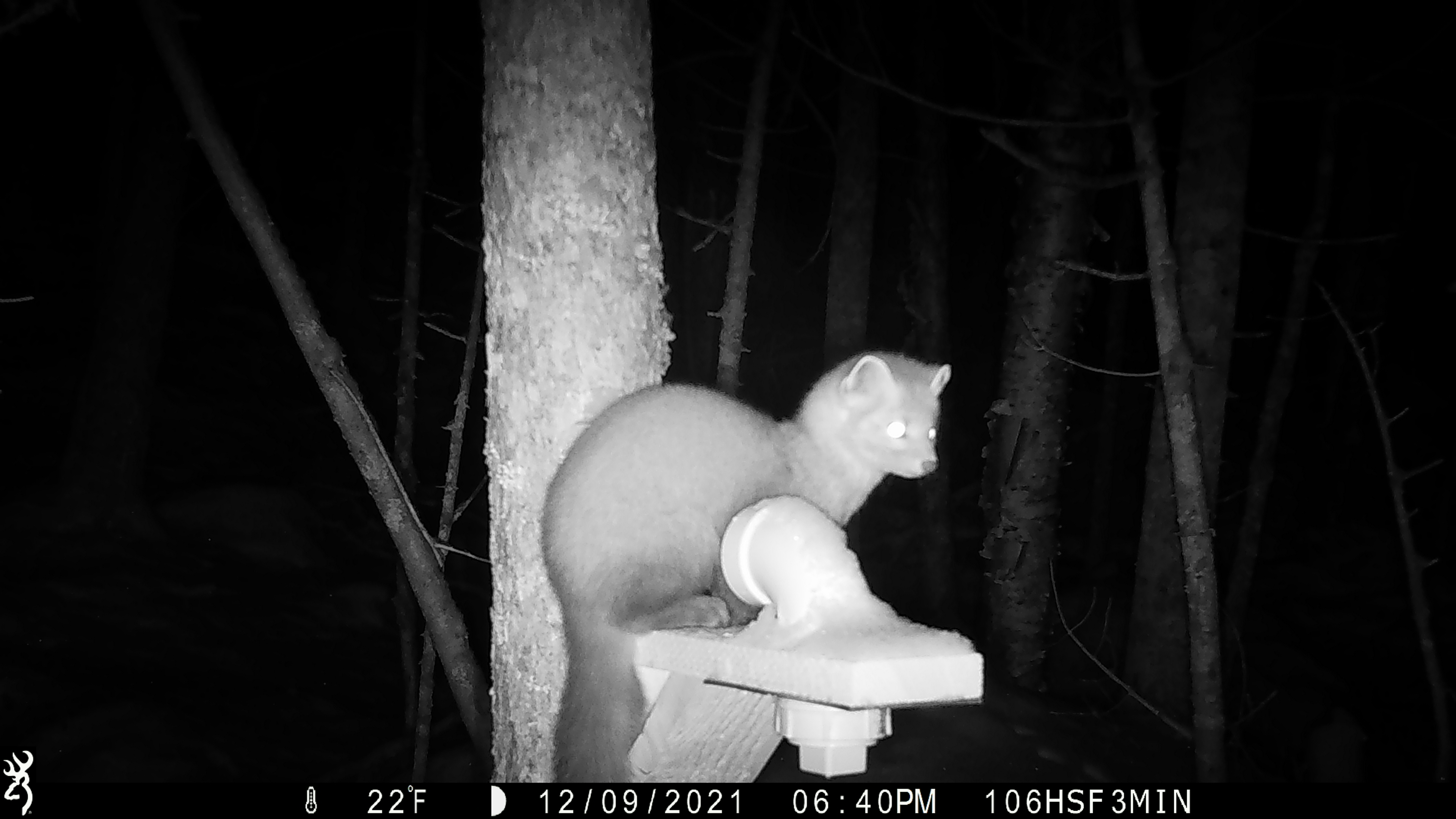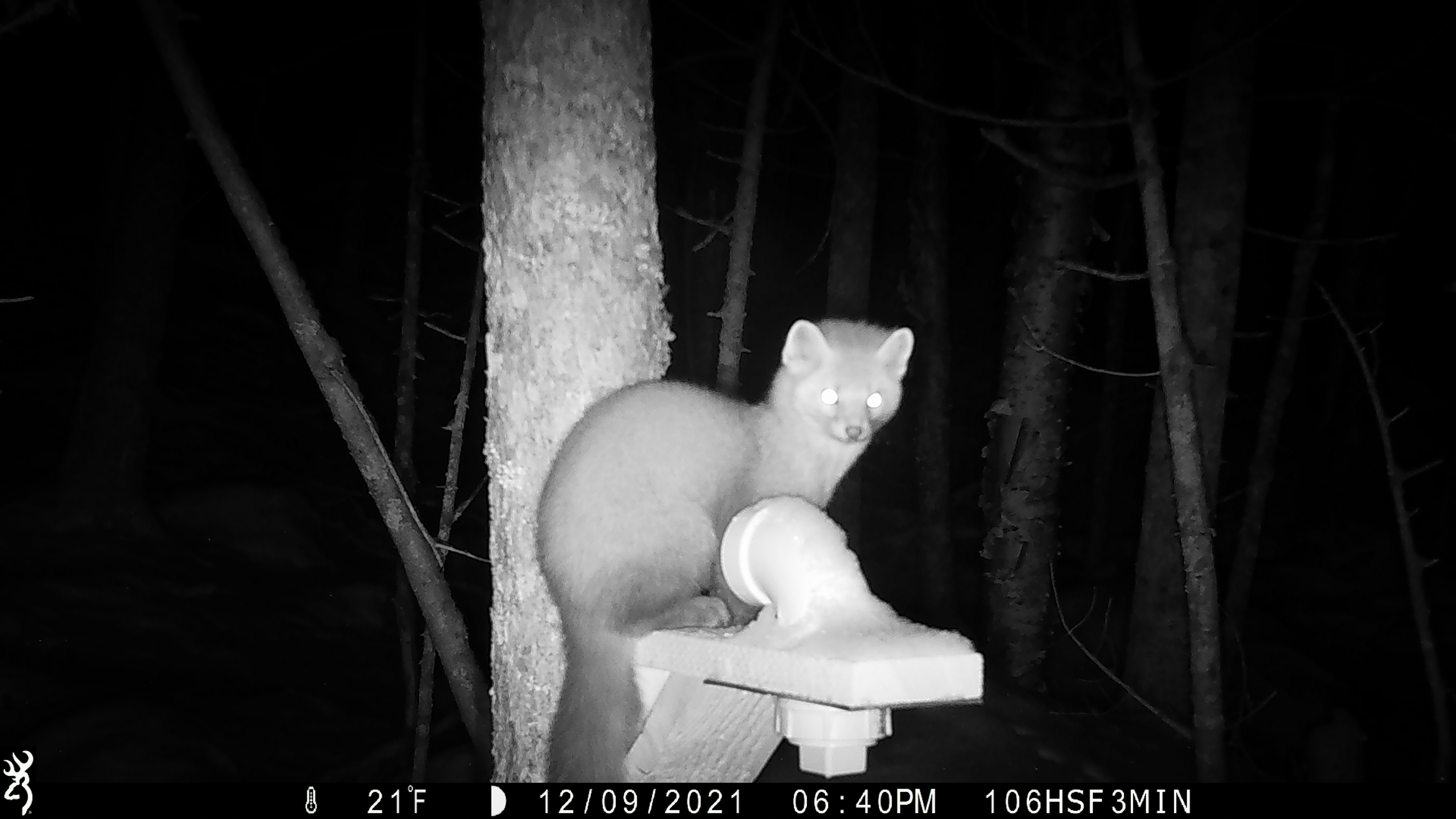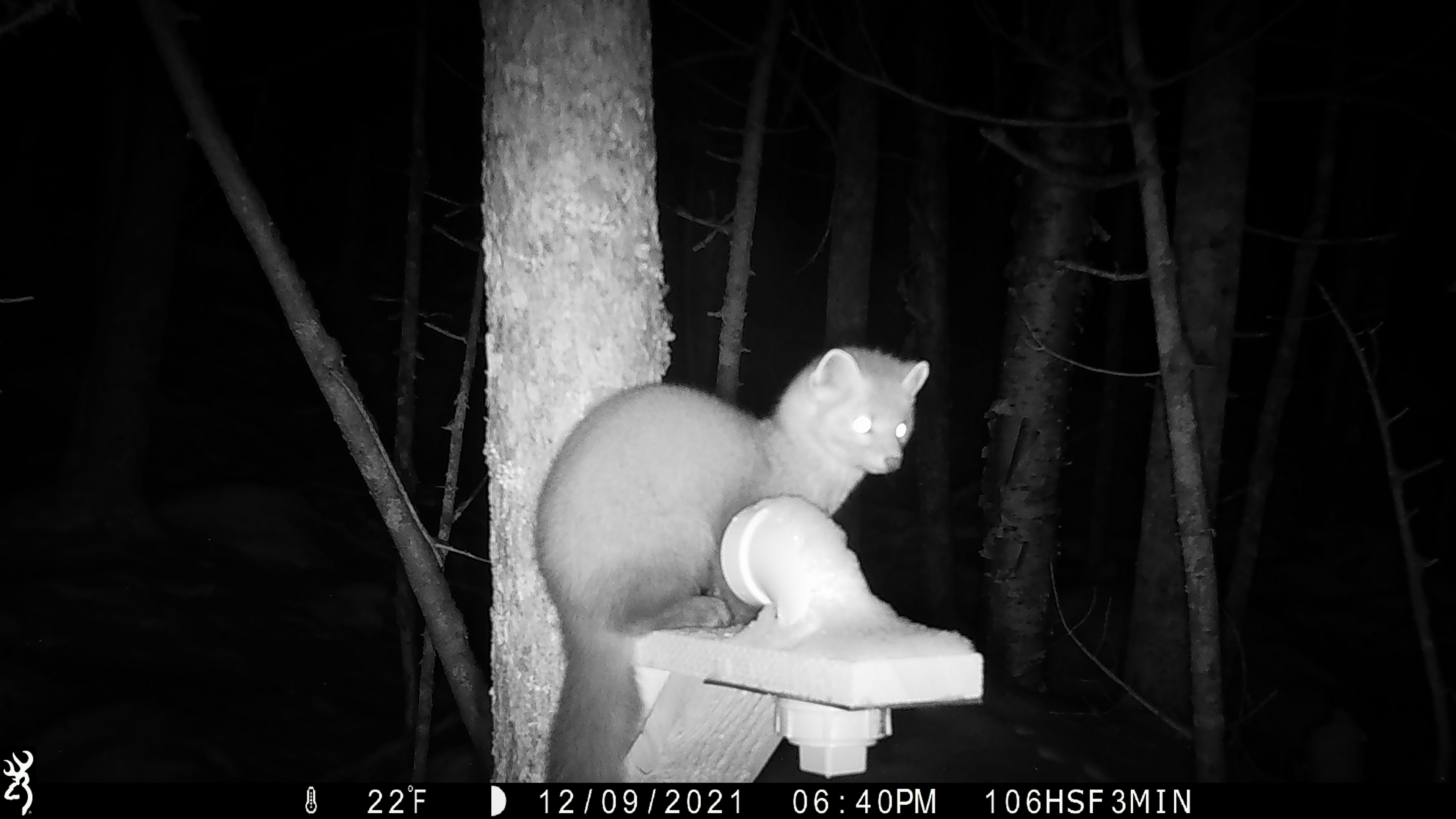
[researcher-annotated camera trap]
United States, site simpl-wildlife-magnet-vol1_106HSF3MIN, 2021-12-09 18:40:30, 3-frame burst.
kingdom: Animalia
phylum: Chordata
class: Mammalia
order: Carnivora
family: Mustelidae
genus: Martes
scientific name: Martes americana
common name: american marten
American marten (Martes americana).